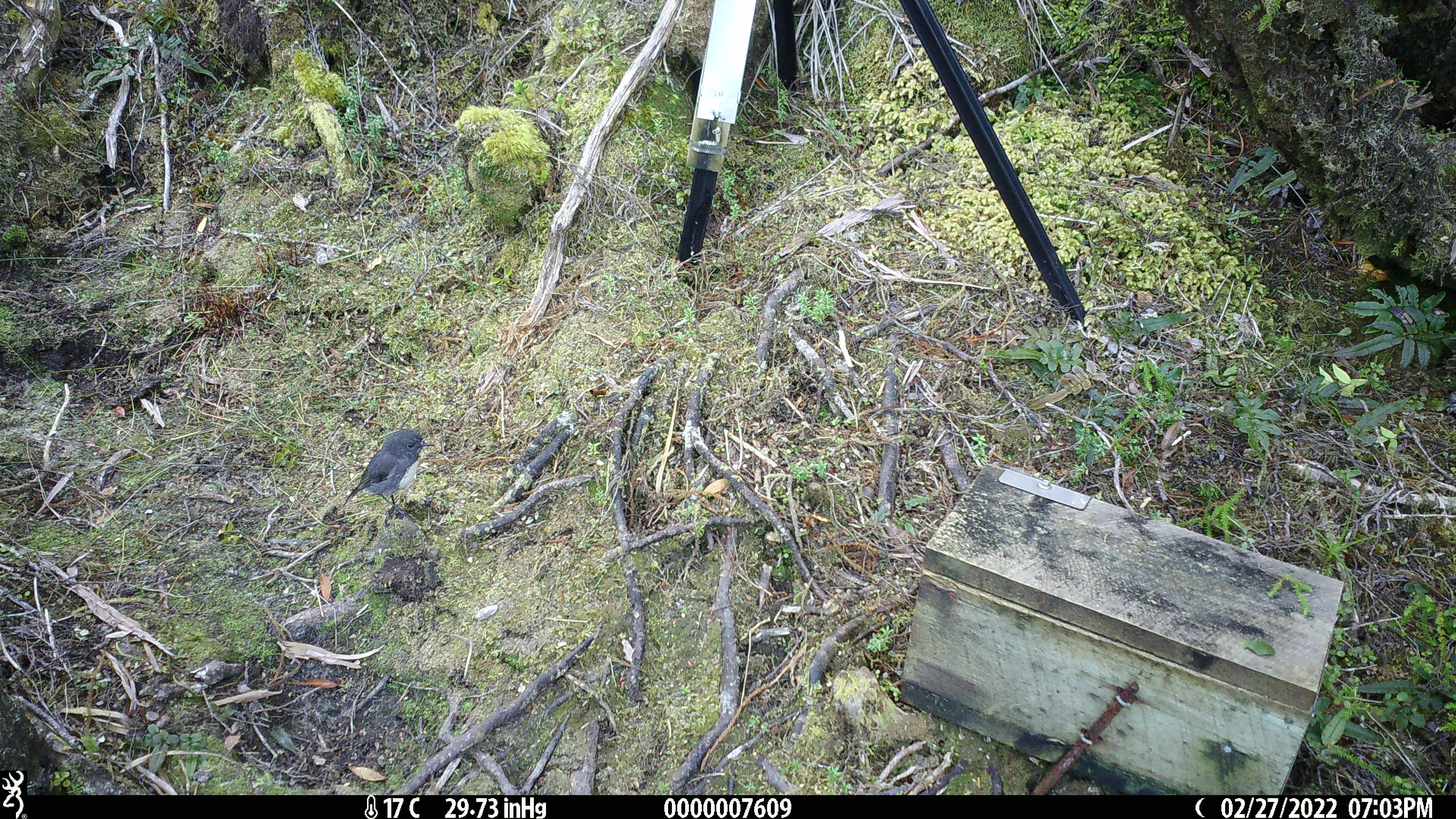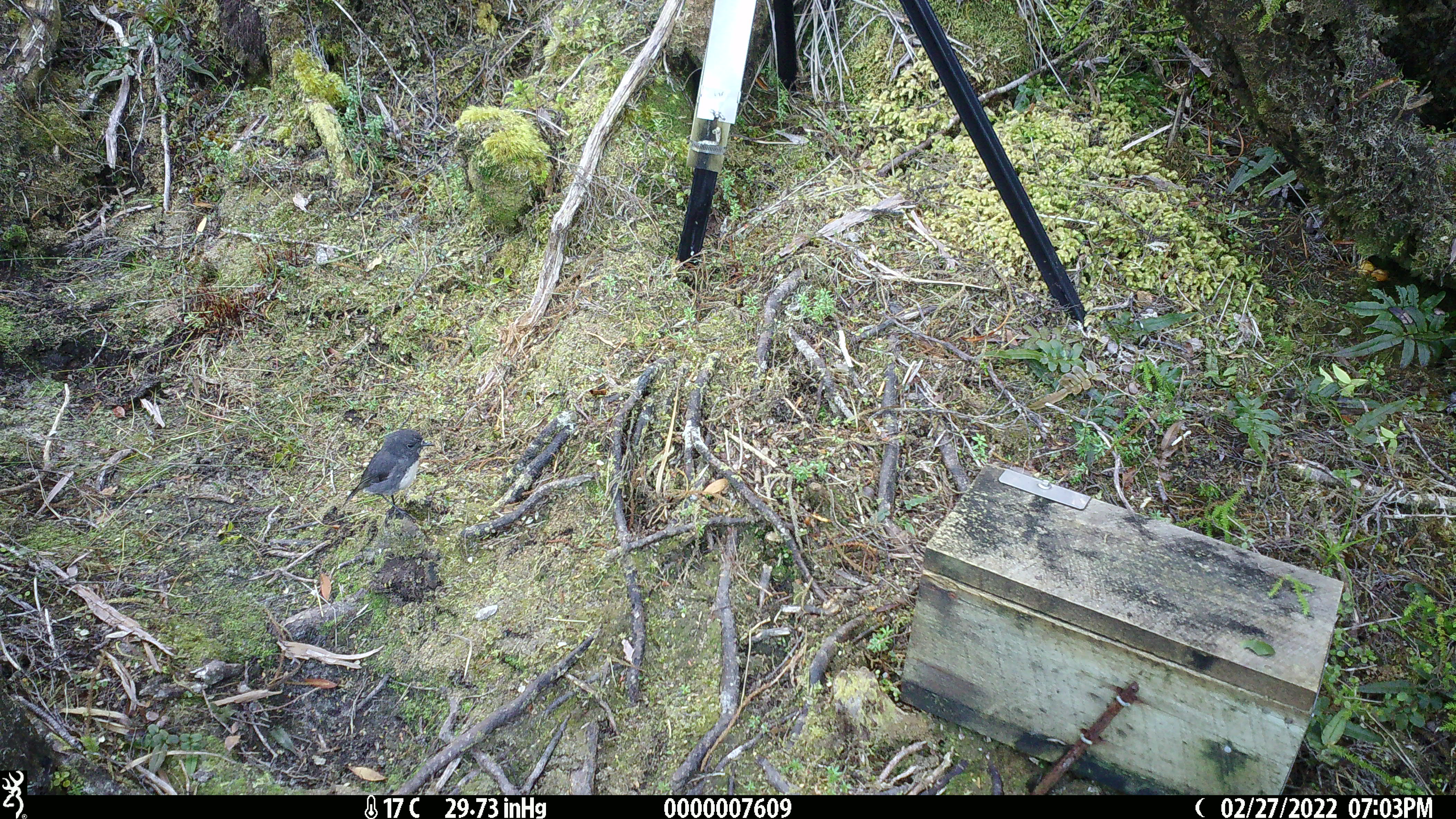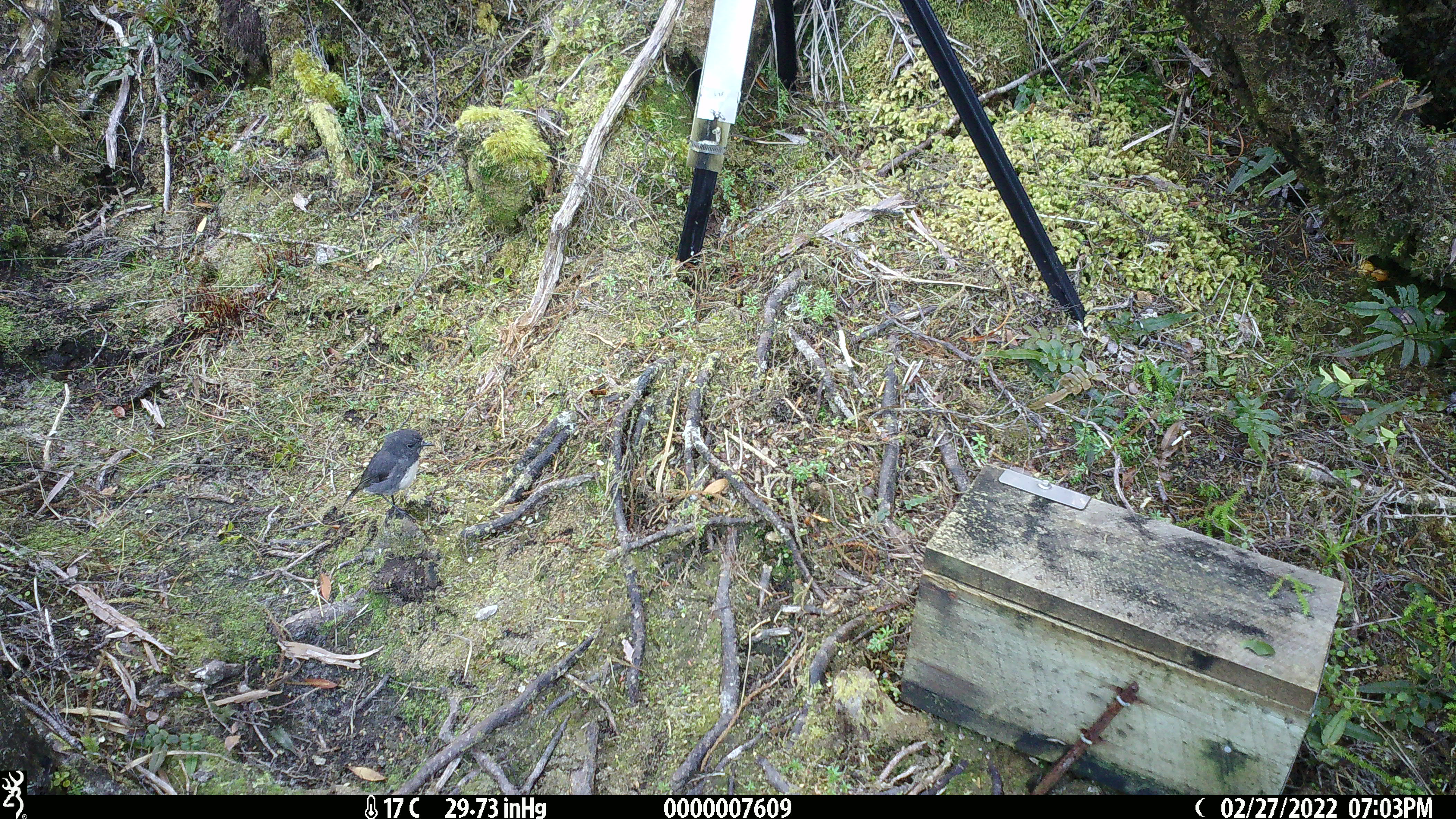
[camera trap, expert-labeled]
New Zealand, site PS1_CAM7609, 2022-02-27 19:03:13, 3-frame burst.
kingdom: Animalia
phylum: Chordata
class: Aves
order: Passeriformes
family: Petroicidae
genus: Petroica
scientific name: Petroica australis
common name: new zealand robin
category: robin